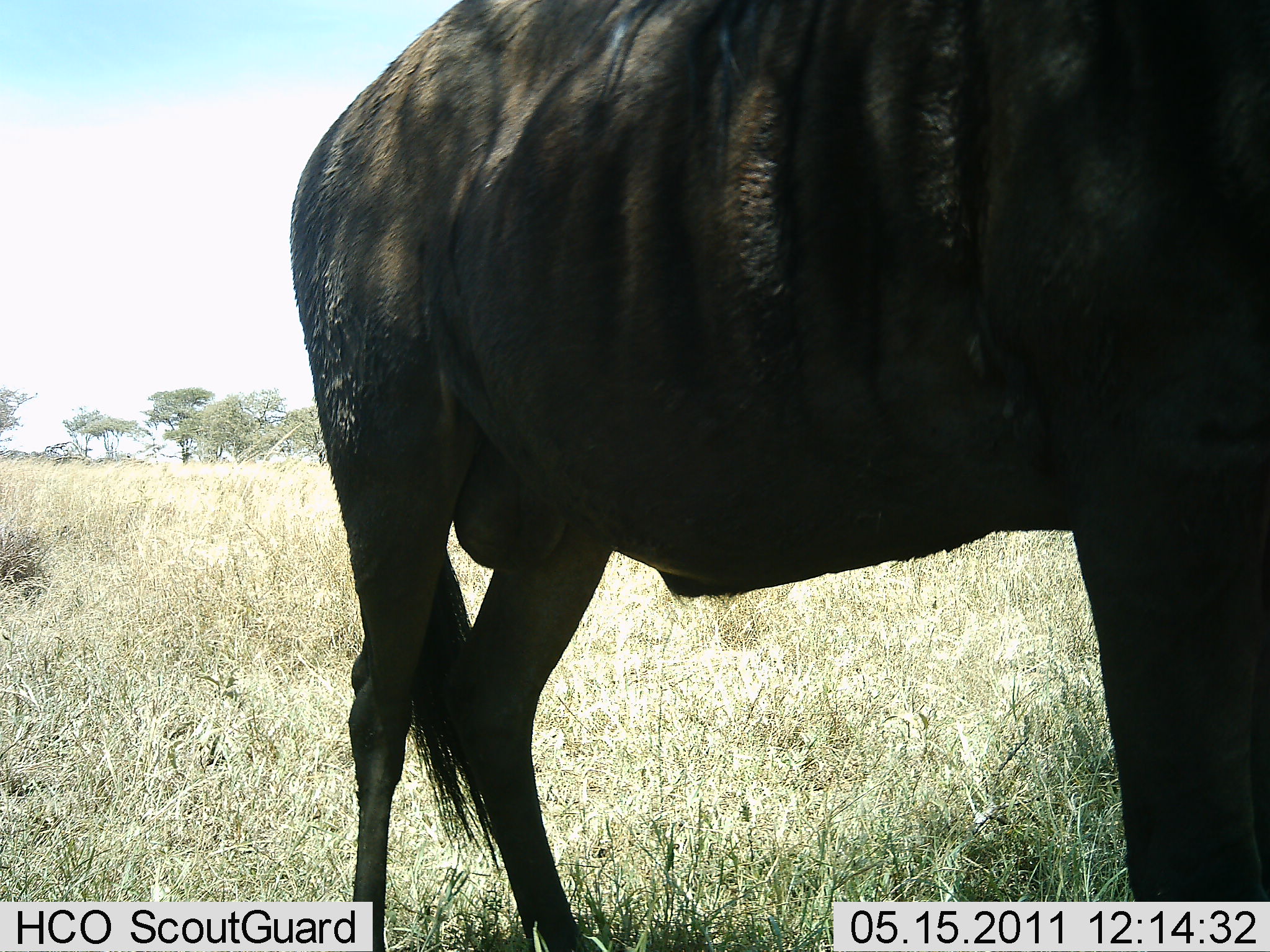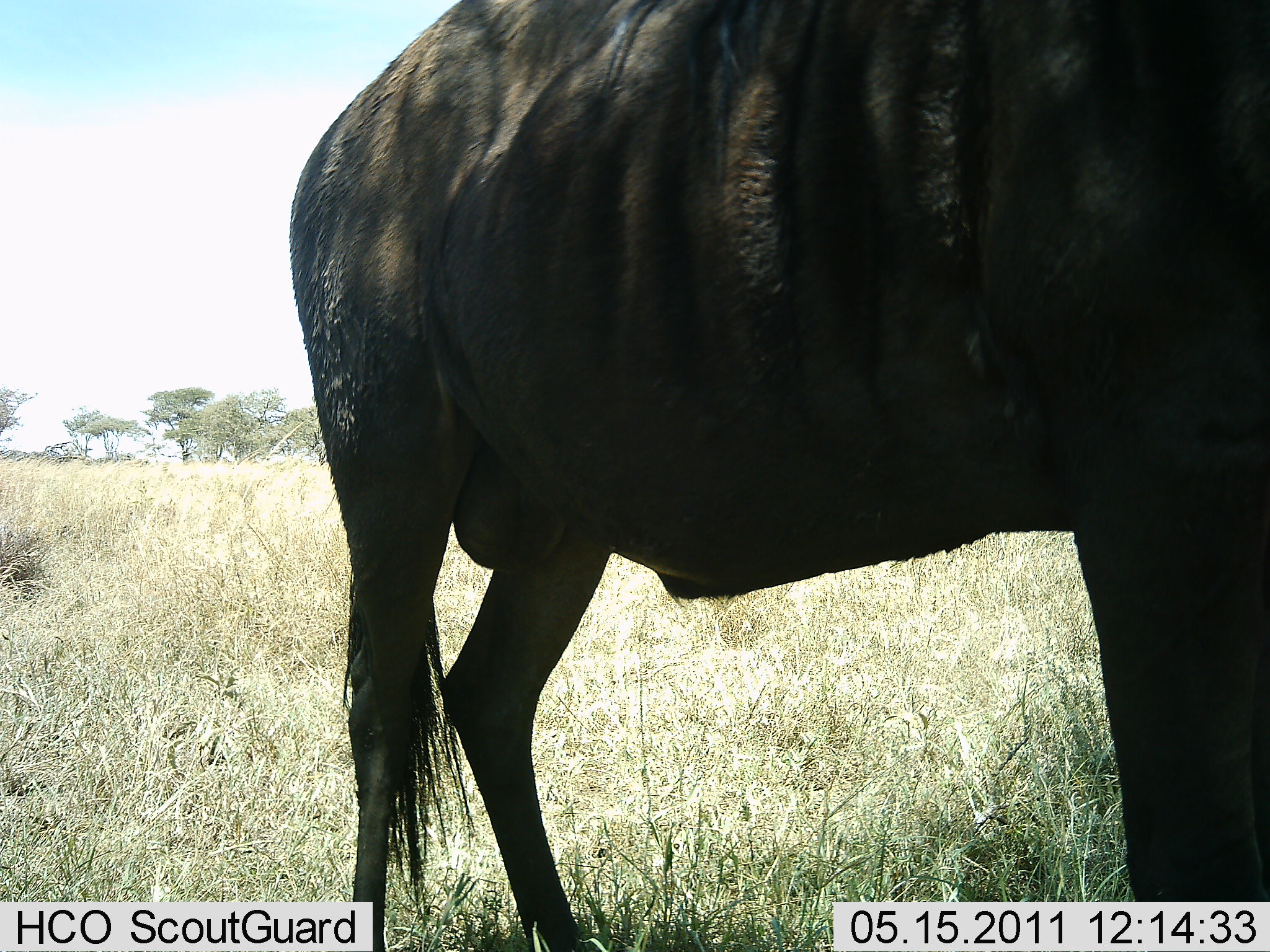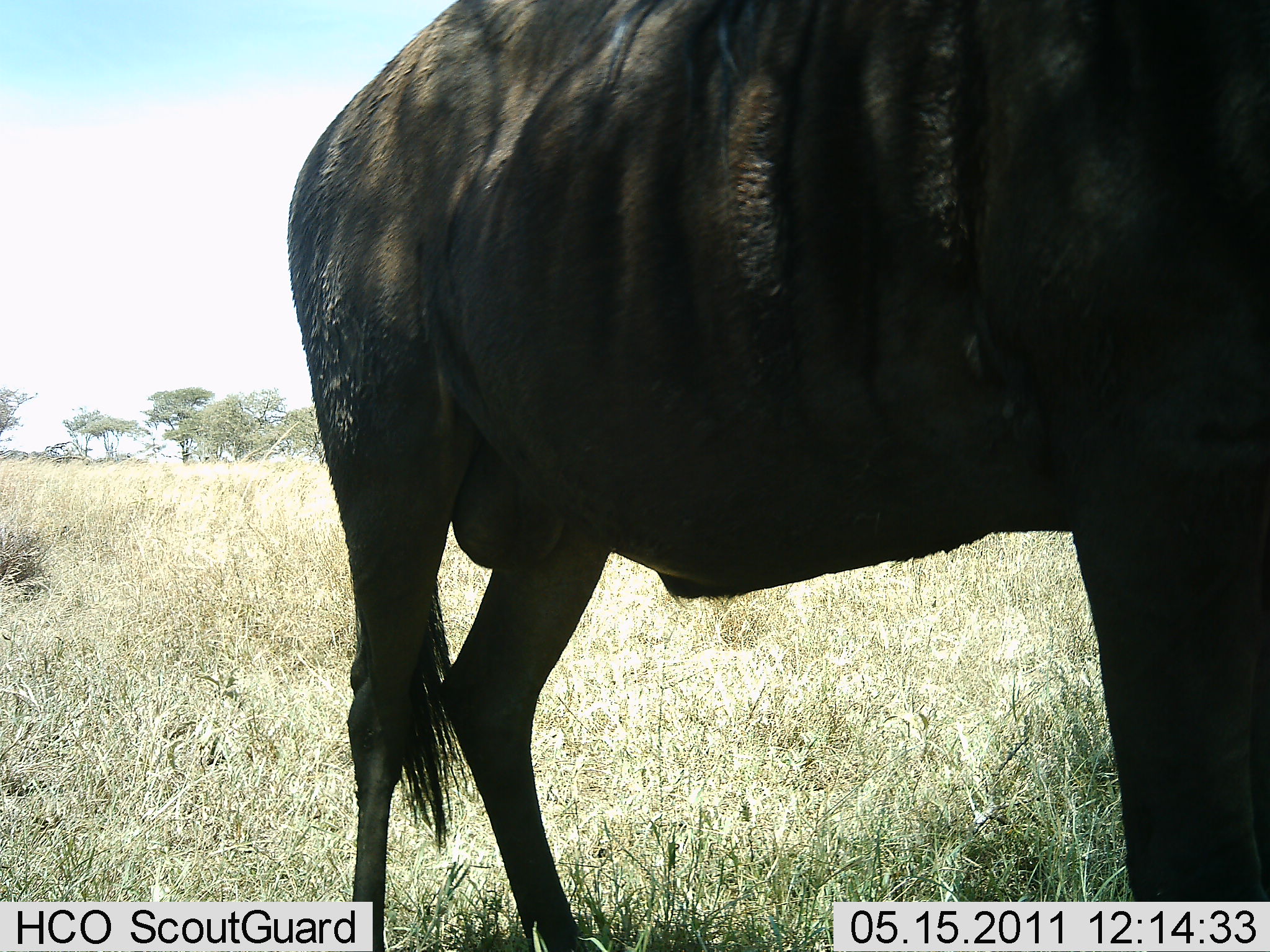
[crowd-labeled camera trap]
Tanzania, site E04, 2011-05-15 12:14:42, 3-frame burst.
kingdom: Animalia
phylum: Chordata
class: Mammalia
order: Artiodactyla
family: Bovidae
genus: Connochaetes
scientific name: Connochaetes taurinus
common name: blue wildebeest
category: wildebeest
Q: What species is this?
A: Wildebeest (blue wildebeest) (Connochaetes taurinus).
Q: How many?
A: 1.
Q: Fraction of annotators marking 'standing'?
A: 100%.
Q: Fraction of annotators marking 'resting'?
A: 0%.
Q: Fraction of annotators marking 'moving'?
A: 0%.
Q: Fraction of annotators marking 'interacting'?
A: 0%.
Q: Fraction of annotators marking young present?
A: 0%.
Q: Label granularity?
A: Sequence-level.